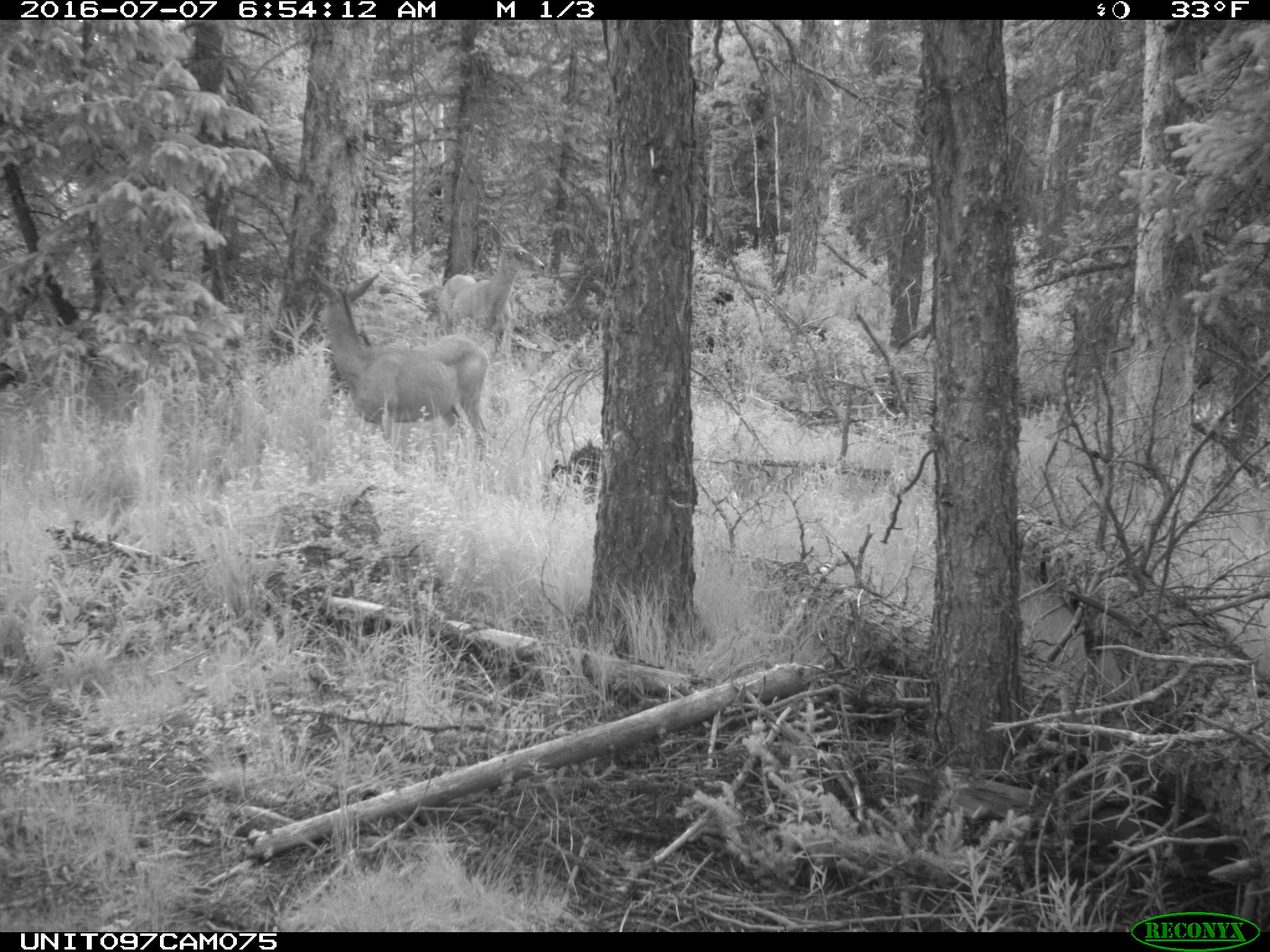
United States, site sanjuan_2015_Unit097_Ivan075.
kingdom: Animalia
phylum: Chordata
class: Mammalia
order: Artiodactyla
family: Cervidae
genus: Odocoileus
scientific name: Odocoileus hemionus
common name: mule deer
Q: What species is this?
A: Odocoileus hemionus (mule deer).